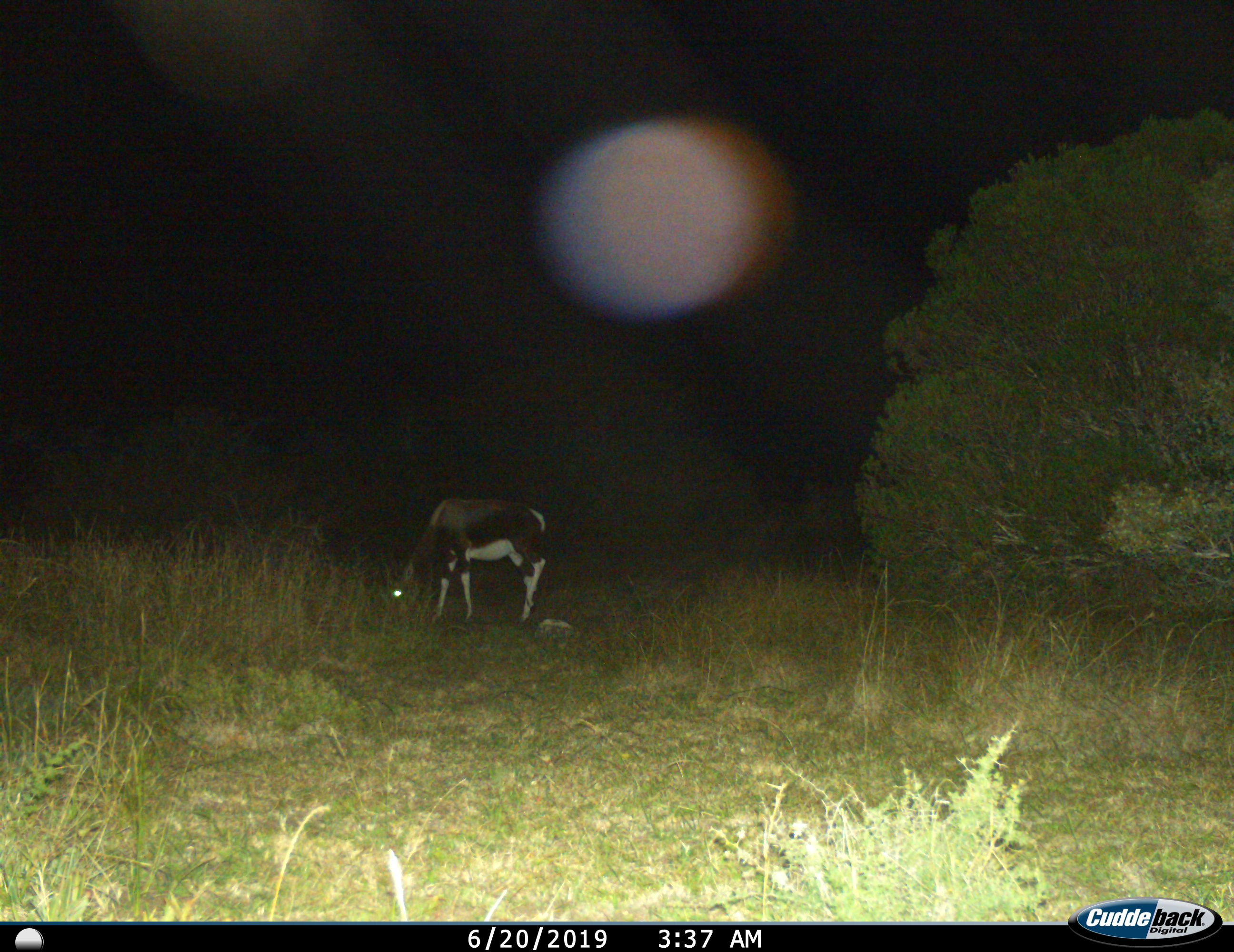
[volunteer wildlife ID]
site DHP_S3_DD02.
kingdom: Animalia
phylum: Chordata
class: Mammalia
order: Artiodactyla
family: Bovidae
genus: Damaliscus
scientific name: Damaliscus pygargus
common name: bontebok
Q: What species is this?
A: Bontebok (Damaliscus pygargus).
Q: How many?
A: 1.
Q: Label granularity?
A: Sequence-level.